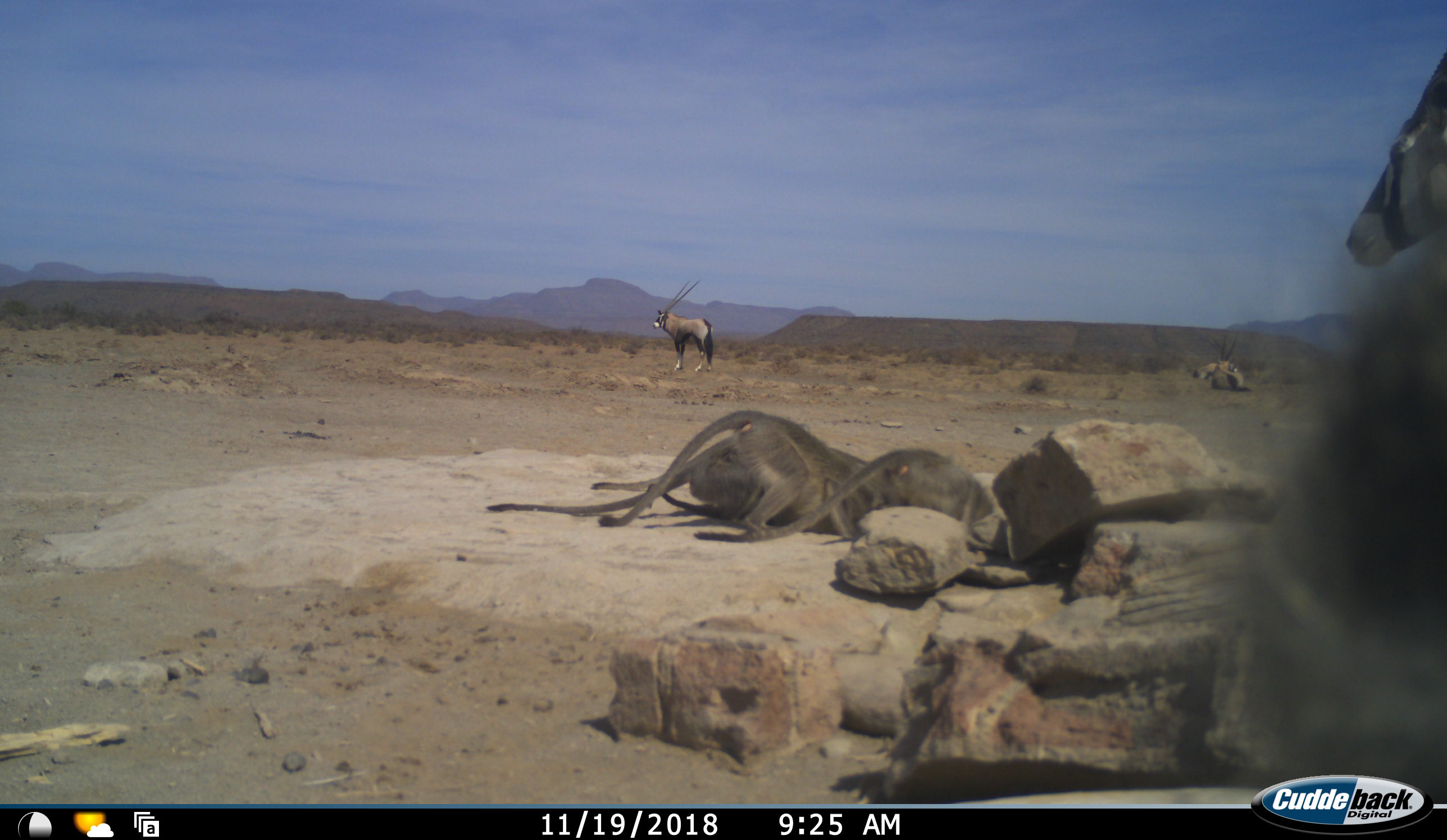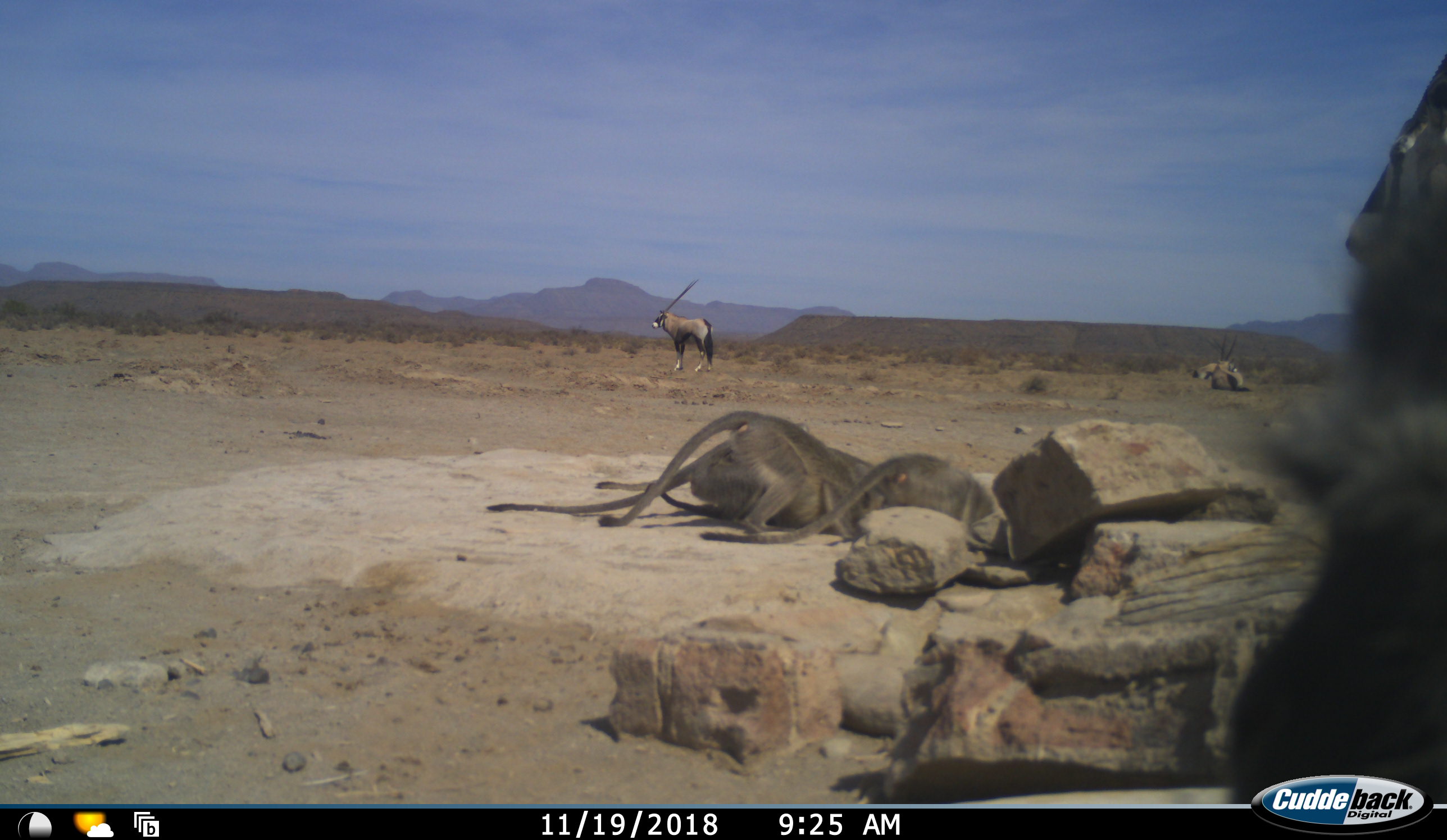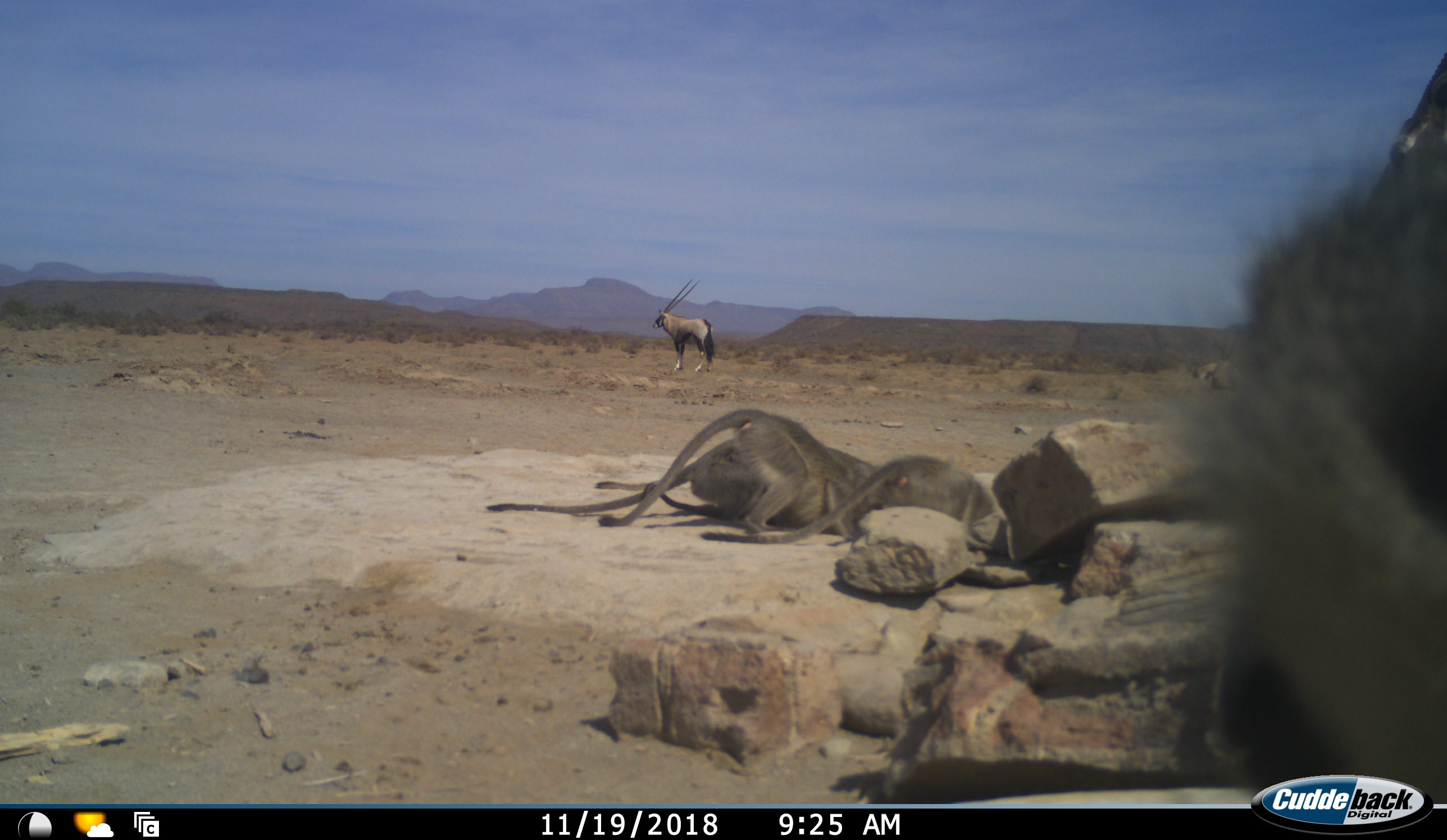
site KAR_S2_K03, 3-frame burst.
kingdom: Animalia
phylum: Chordata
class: Mammalia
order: Artiodactyla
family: Bovidae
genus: Oryx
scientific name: Oryx gazella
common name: gemsbok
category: oryx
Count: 4.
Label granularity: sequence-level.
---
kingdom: Animalia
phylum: Chordata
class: Mammalia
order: Primates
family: Cercopithecidae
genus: Chlorocebus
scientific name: Chlorocebus pygerythrus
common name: vervet monkey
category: monkeyvervet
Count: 5.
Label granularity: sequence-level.